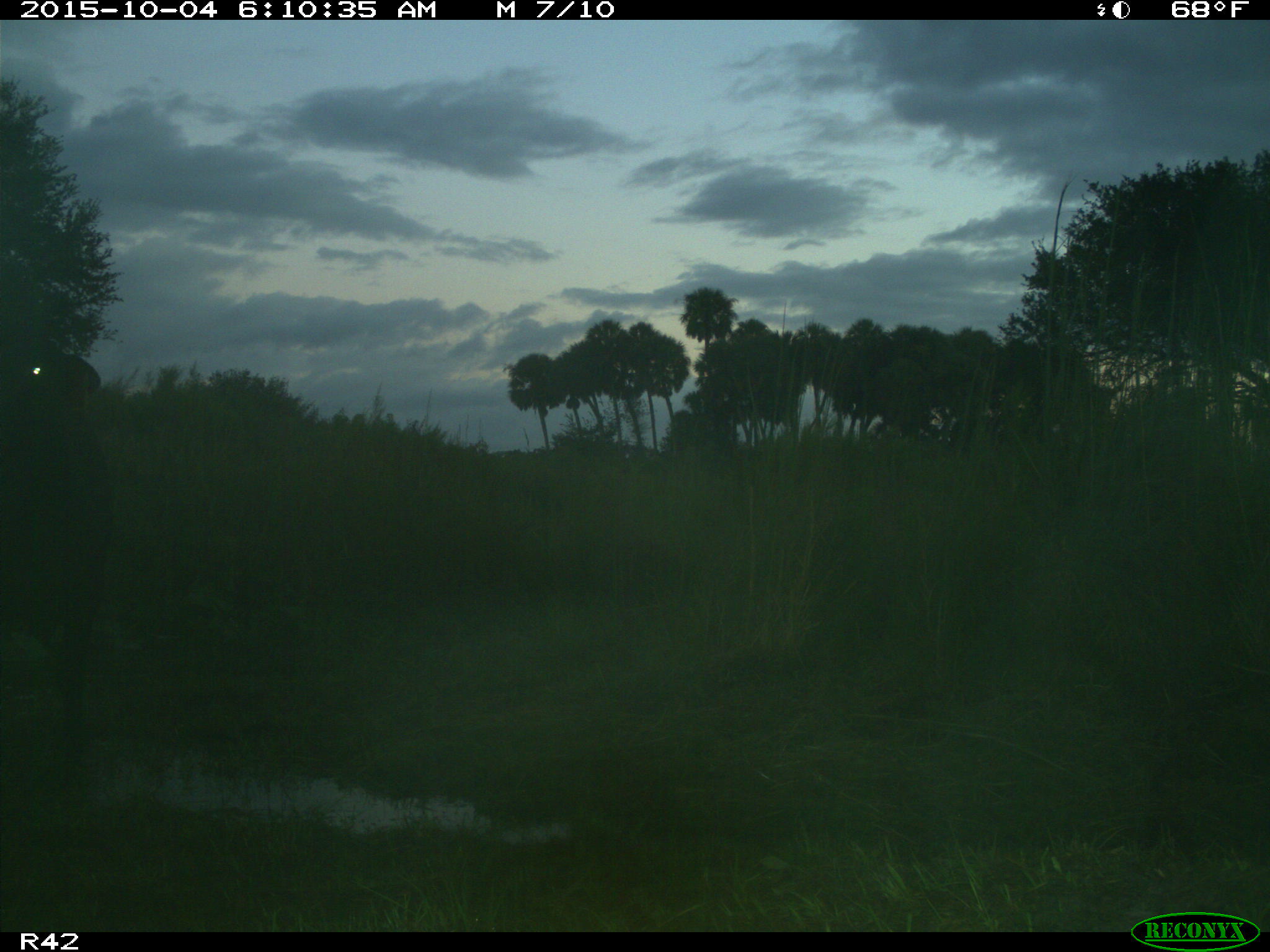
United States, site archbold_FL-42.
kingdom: Animalia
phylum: Chordata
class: Mammalia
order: Artiodactyla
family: Bovidae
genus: Bos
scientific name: Bos taurus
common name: domestic cow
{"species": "Bos taurus (domestic cow)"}